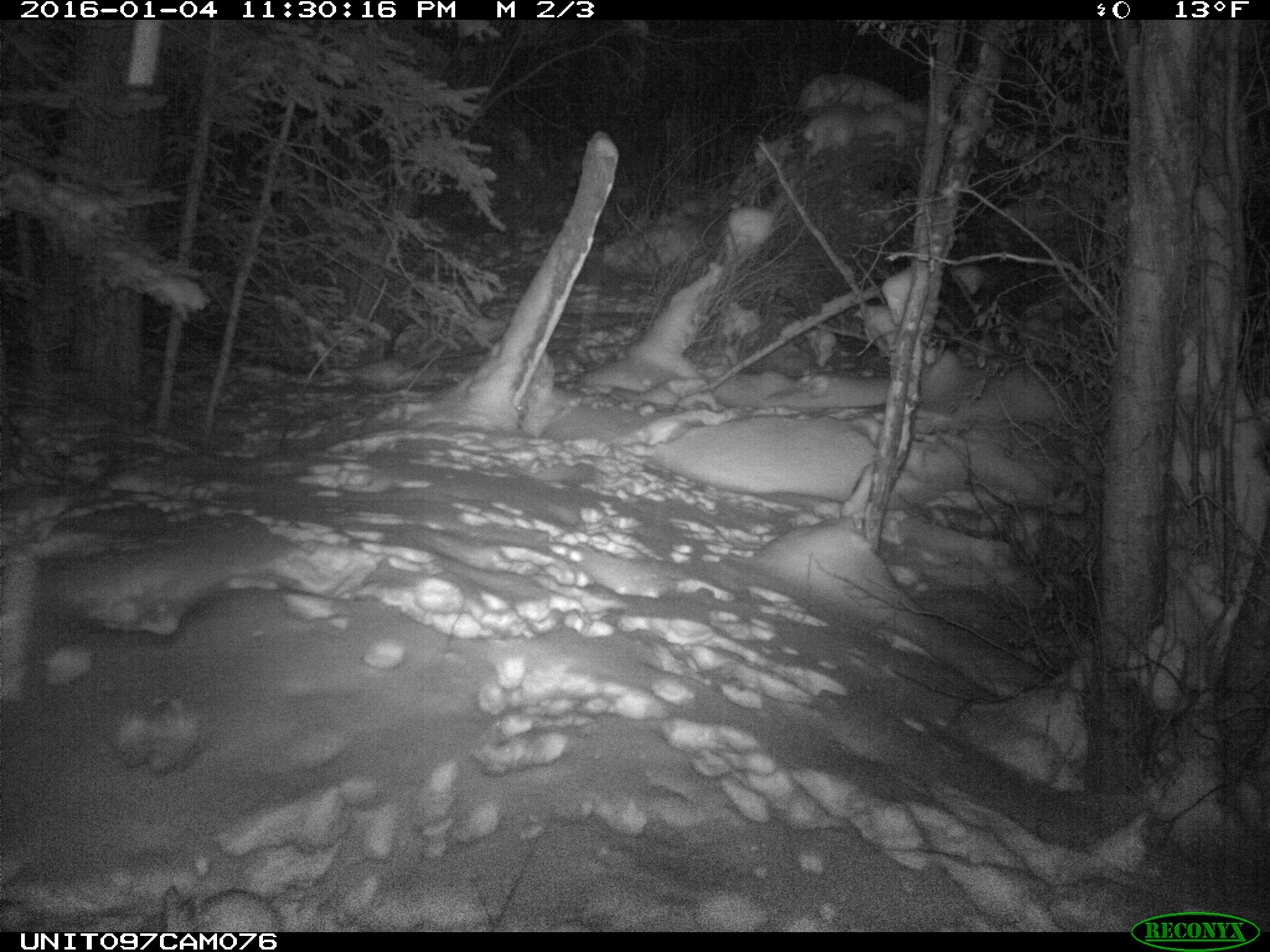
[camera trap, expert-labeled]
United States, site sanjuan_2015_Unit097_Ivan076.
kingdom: Animalia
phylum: Chordata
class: Mammalia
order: Lagomorpha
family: Leporidae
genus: Lepus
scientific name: Lepus americanus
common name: snowshoe hare